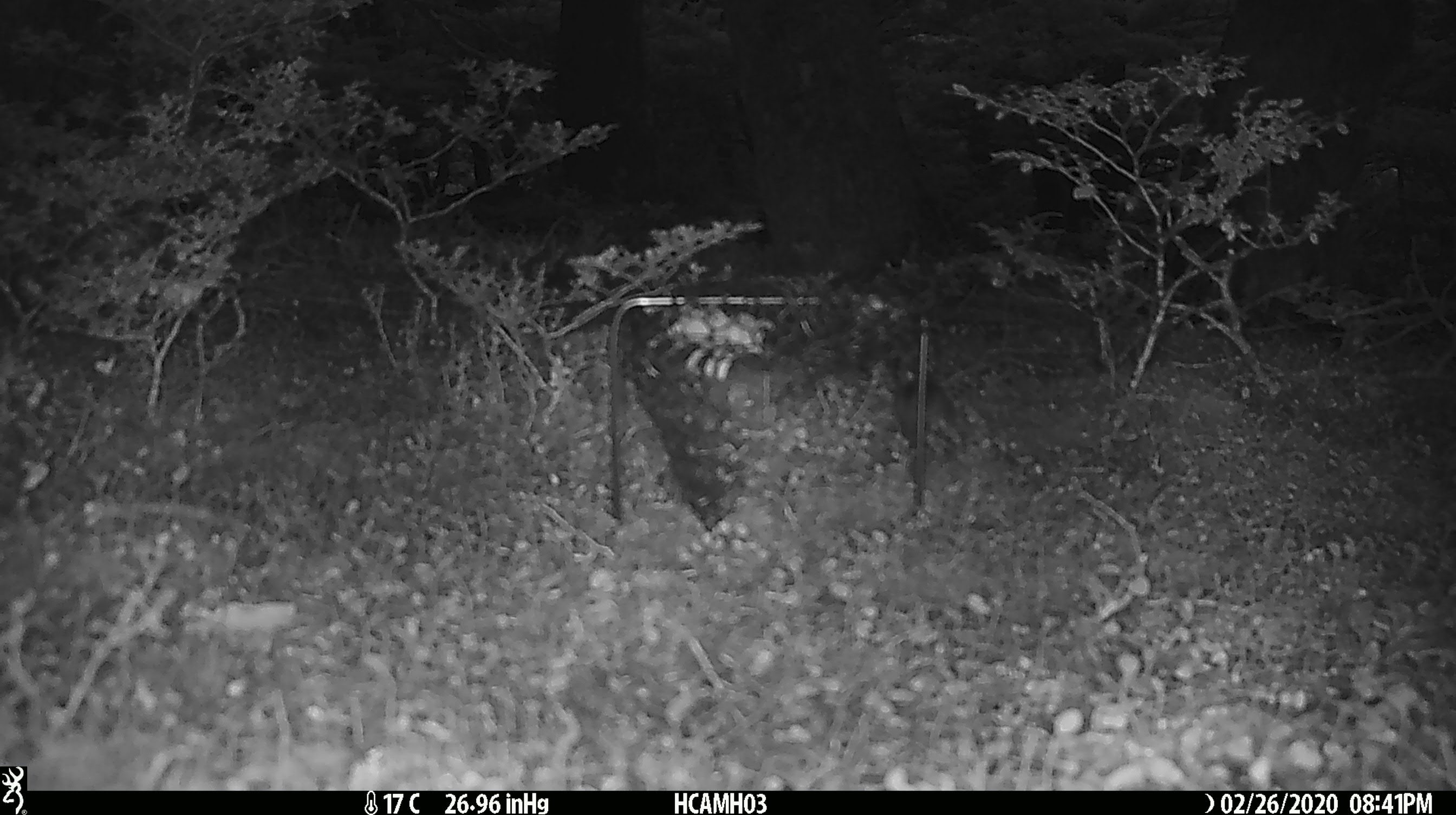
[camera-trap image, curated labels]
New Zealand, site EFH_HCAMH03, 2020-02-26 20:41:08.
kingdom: Animalia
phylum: Chordata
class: Mammalia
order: Rodentia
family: Muridae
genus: Mus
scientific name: Mus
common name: mouse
Mouse (Mus).